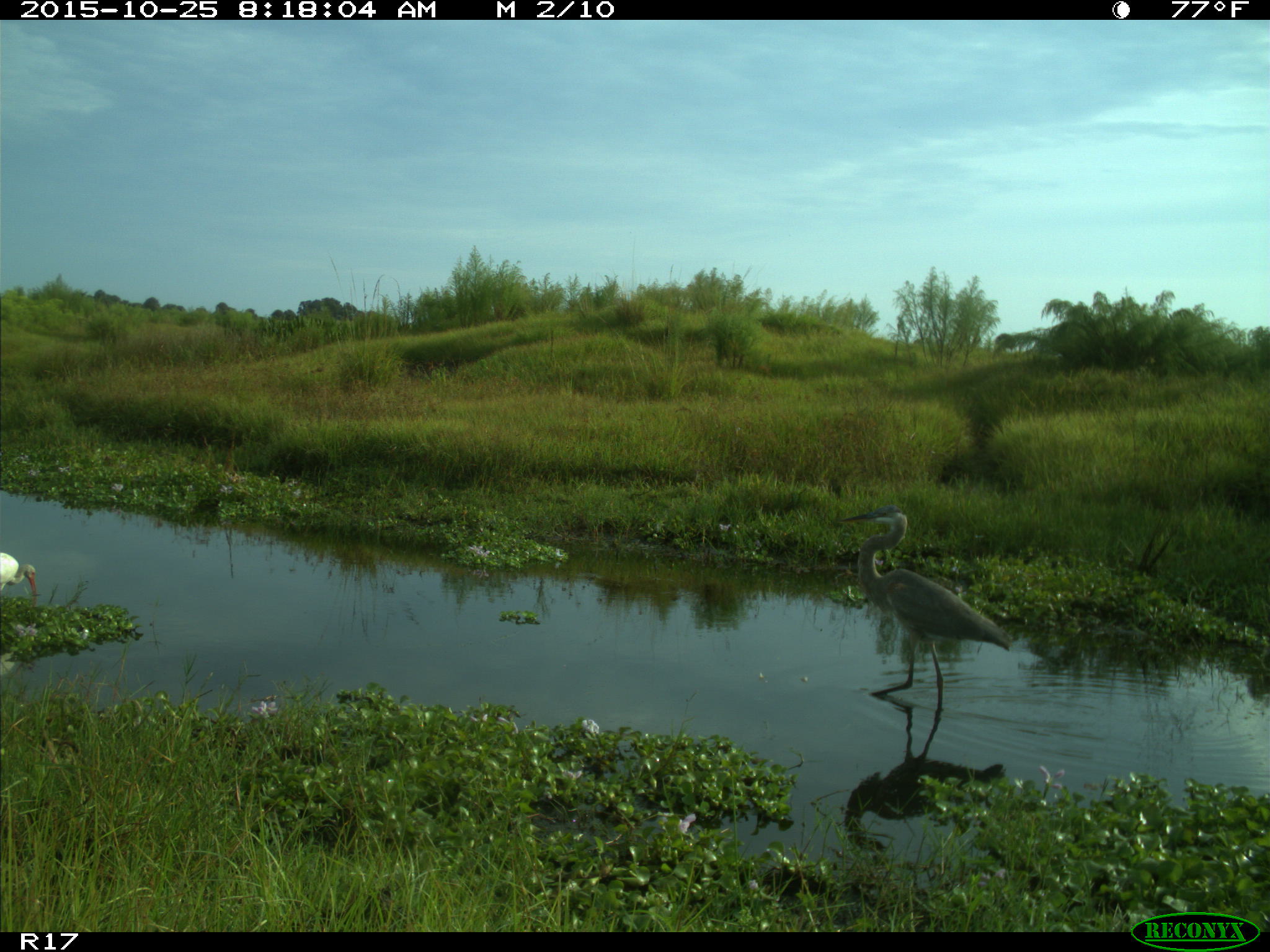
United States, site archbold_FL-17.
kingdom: Animalia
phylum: Chordata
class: Aves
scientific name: Aves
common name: birds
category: unidentified bird